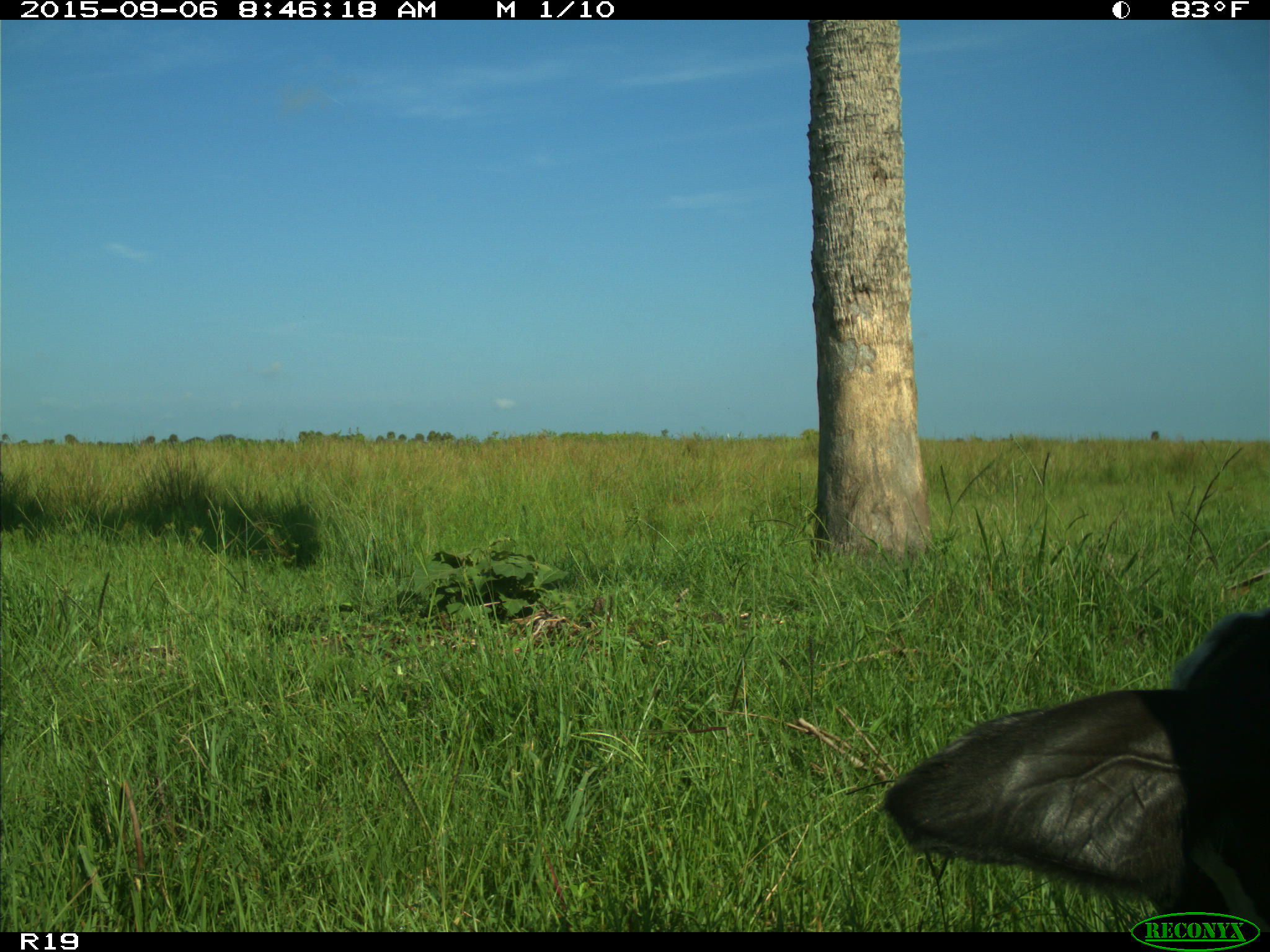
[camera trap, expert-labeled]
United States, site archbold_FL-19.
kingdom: Animalia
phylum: Chordata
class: Mammalia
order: Artiodactyla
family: Bovidae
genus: Bos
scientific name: Bos taurus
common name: domestic cow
Bos taurus (domestic cow).